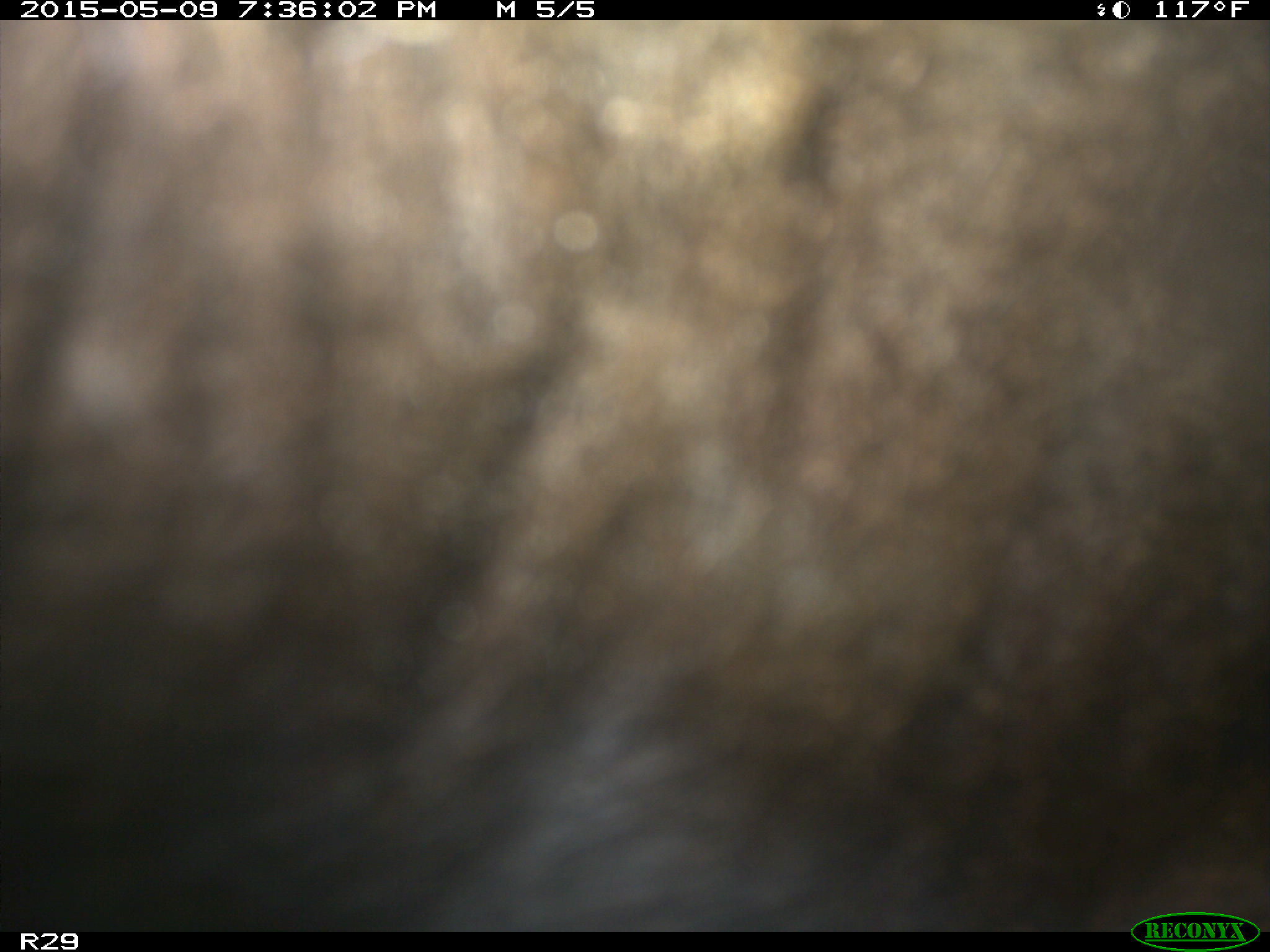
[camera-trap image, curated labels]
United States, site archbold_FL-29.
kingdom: Animalia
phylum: Chordata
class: Mammalia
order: Artiodactyla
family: Bovidae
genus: Bos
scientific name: Bos taurus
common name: domestic cow